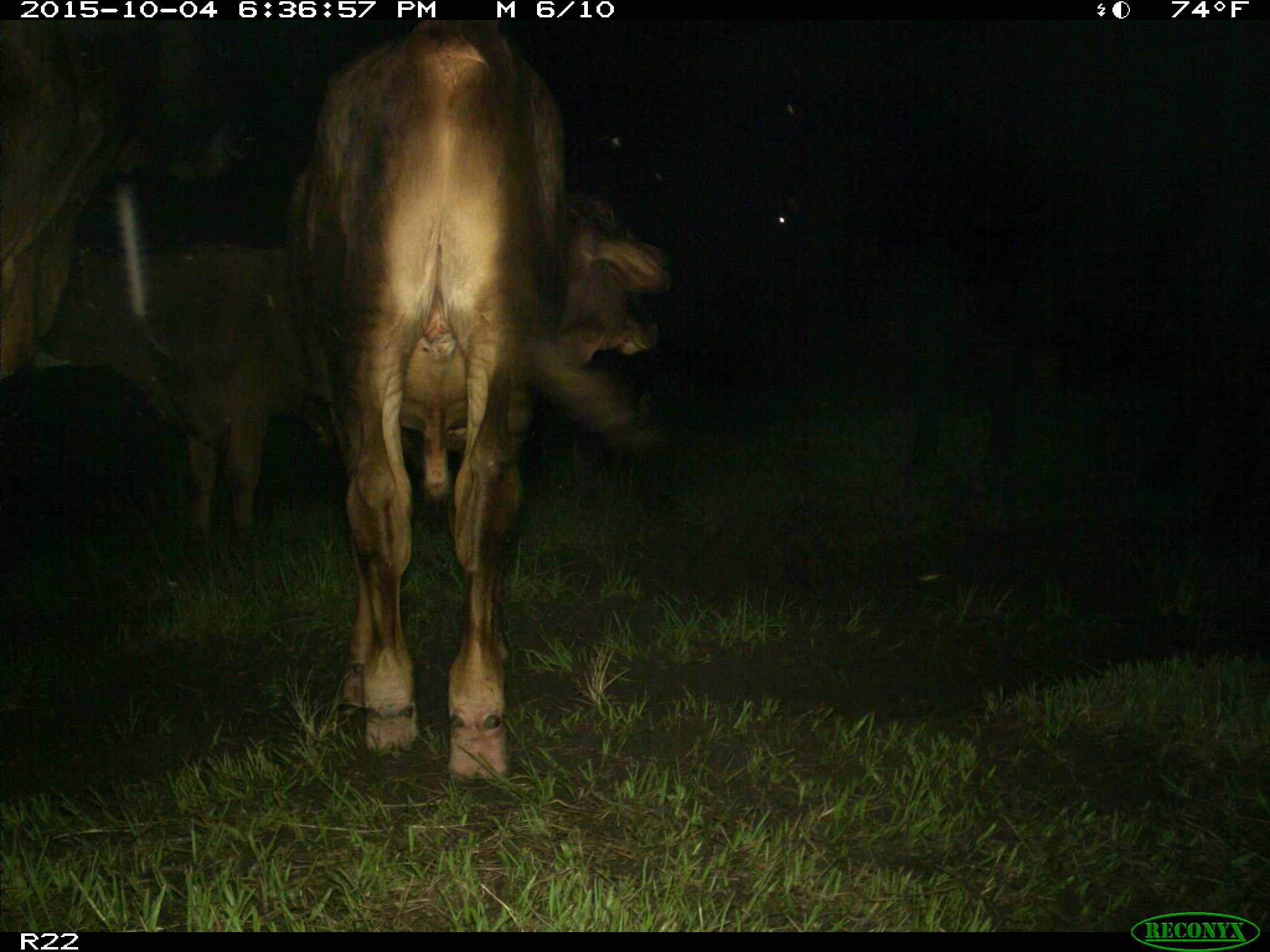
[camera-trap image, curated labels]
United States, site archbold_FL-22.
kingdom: Animalia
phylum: Chordata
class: Mammalia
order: Artiodactyla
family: Bovidae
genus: Bos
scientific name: Bos taurus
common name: domestic cow